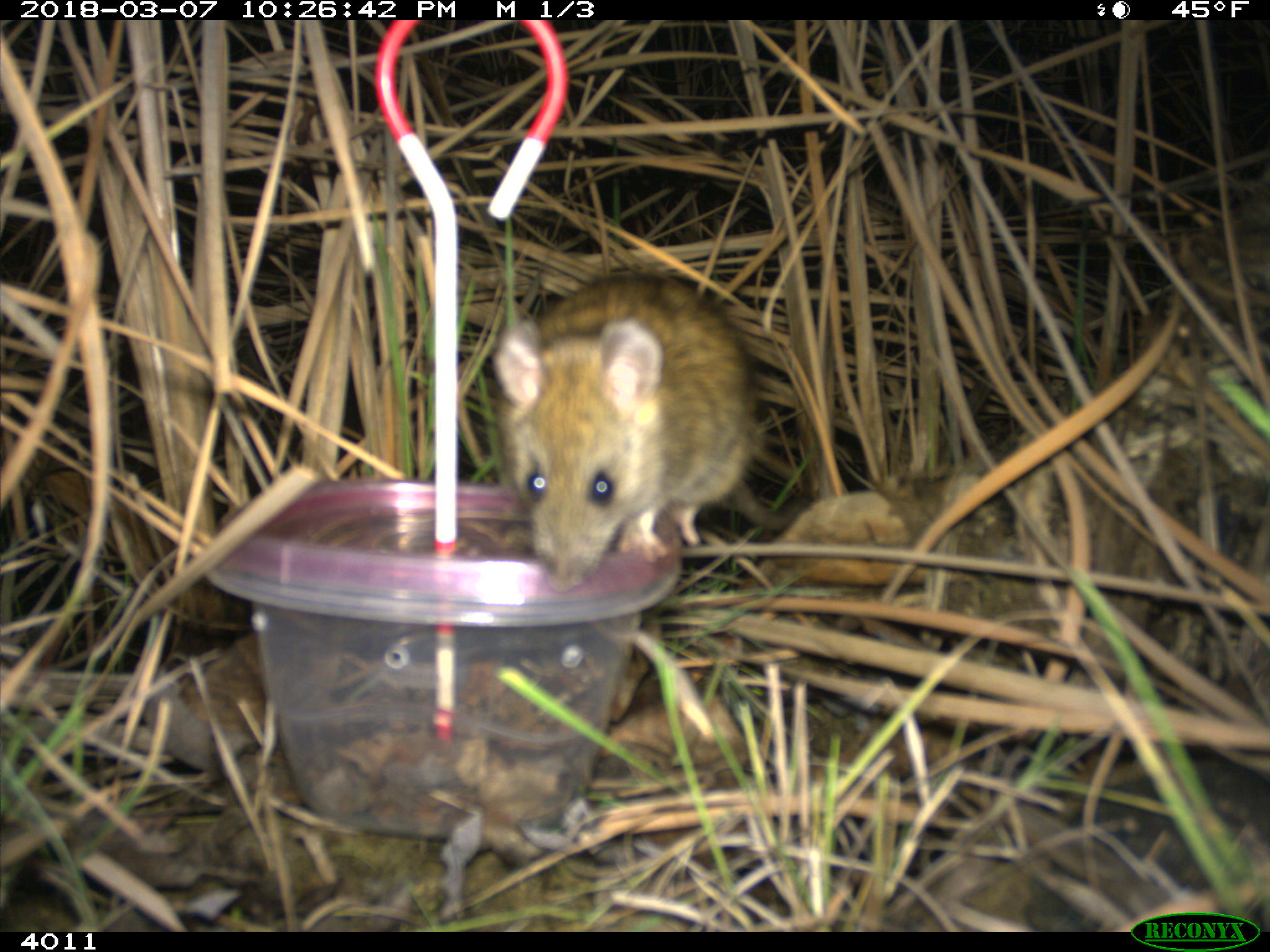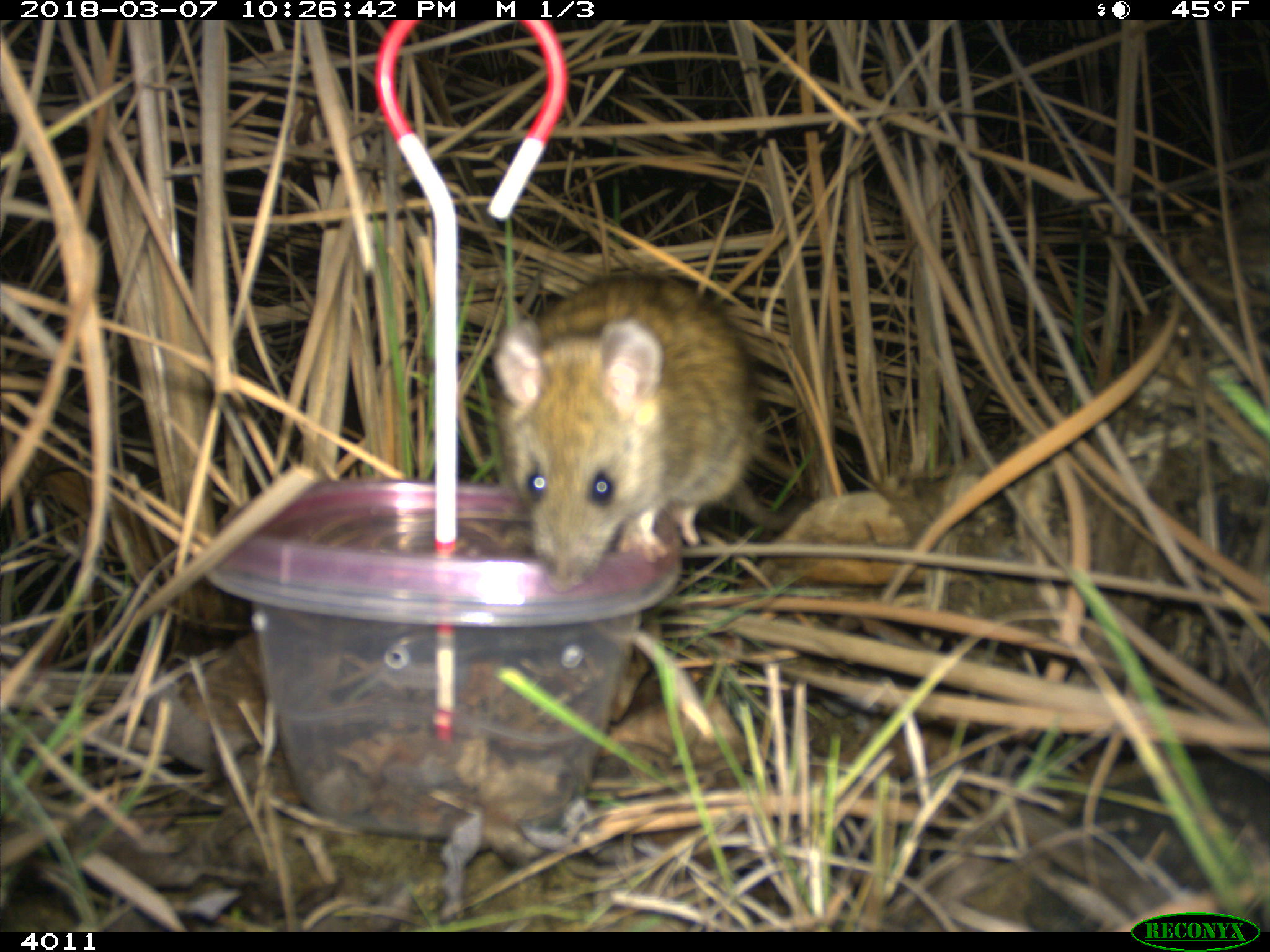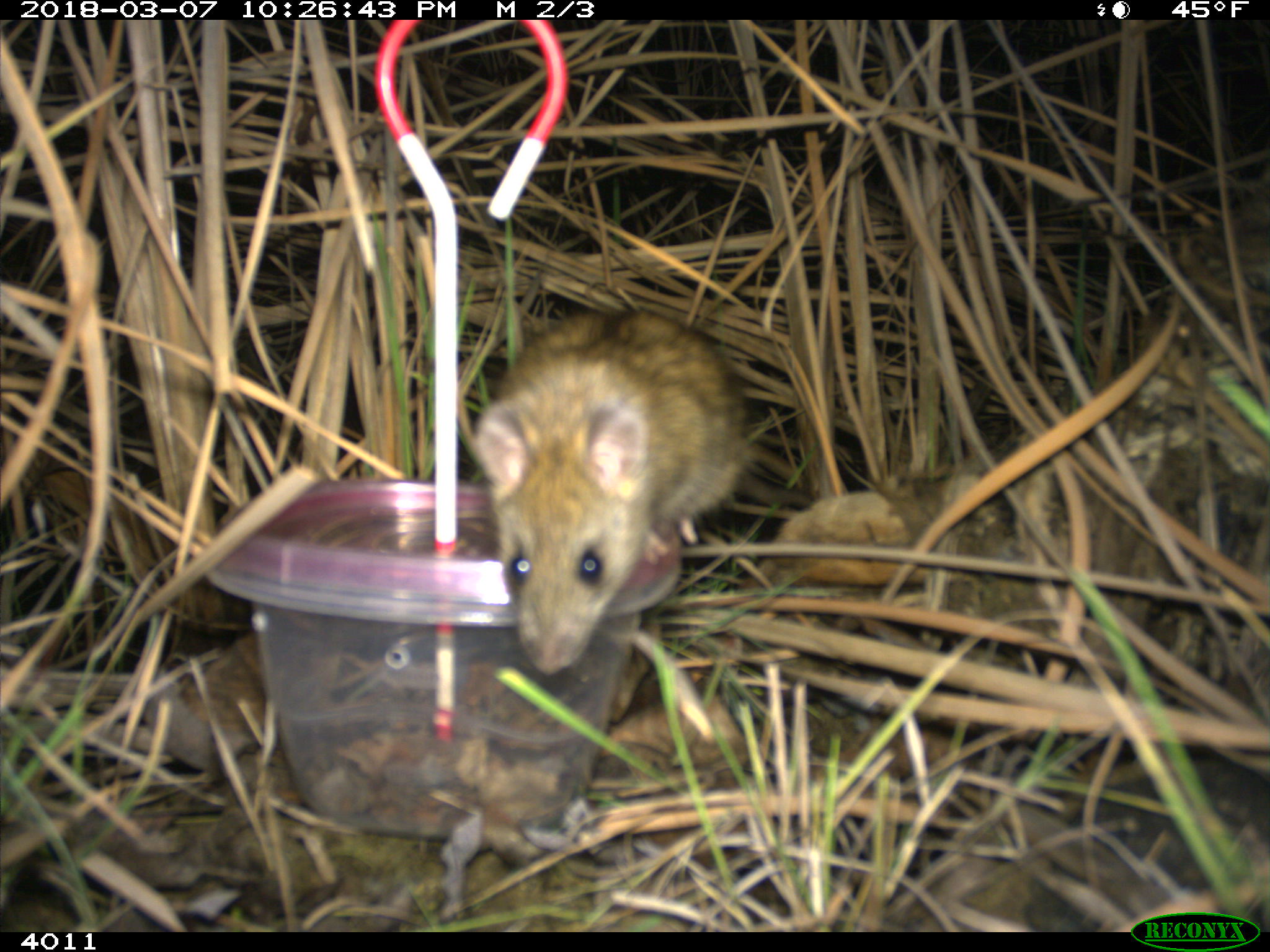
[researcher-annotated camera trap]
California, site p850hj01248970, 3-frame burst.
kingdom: Animalia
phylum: Chordata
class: Mammalia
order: Rodentia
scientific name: Rodentia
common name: rodent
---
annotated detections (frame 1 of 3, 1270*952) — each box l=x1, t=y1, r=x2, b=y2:
rodent: l=489, t=273, r=802, b=592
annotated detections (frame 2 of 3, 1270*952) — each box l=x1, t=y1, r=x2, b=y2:
rodent: l=493, t=271, r=807, b=593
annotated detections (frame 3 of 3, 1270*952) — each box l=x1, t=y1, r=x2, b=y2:
rodent: l=473, t=309, r=753, b=676